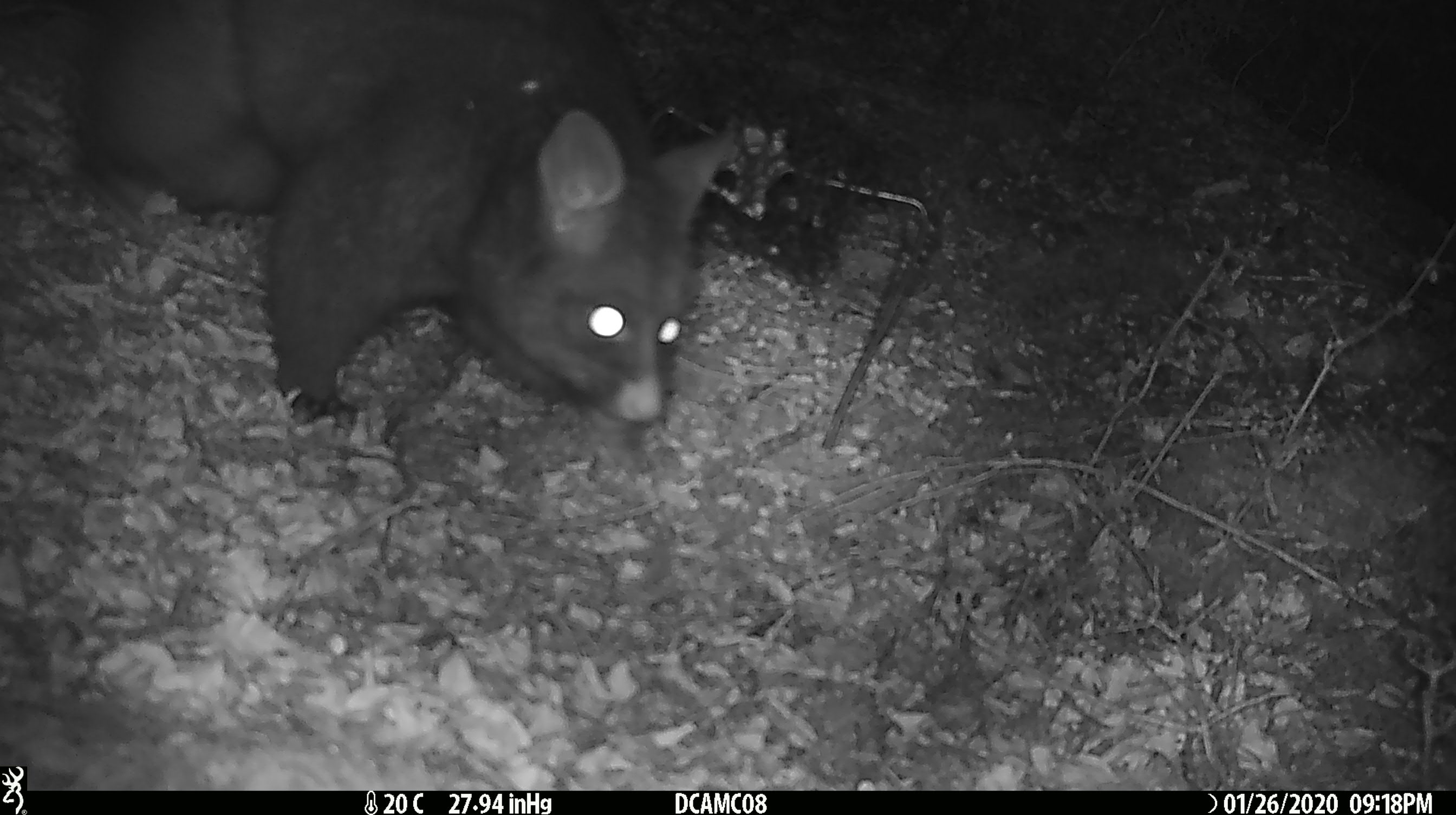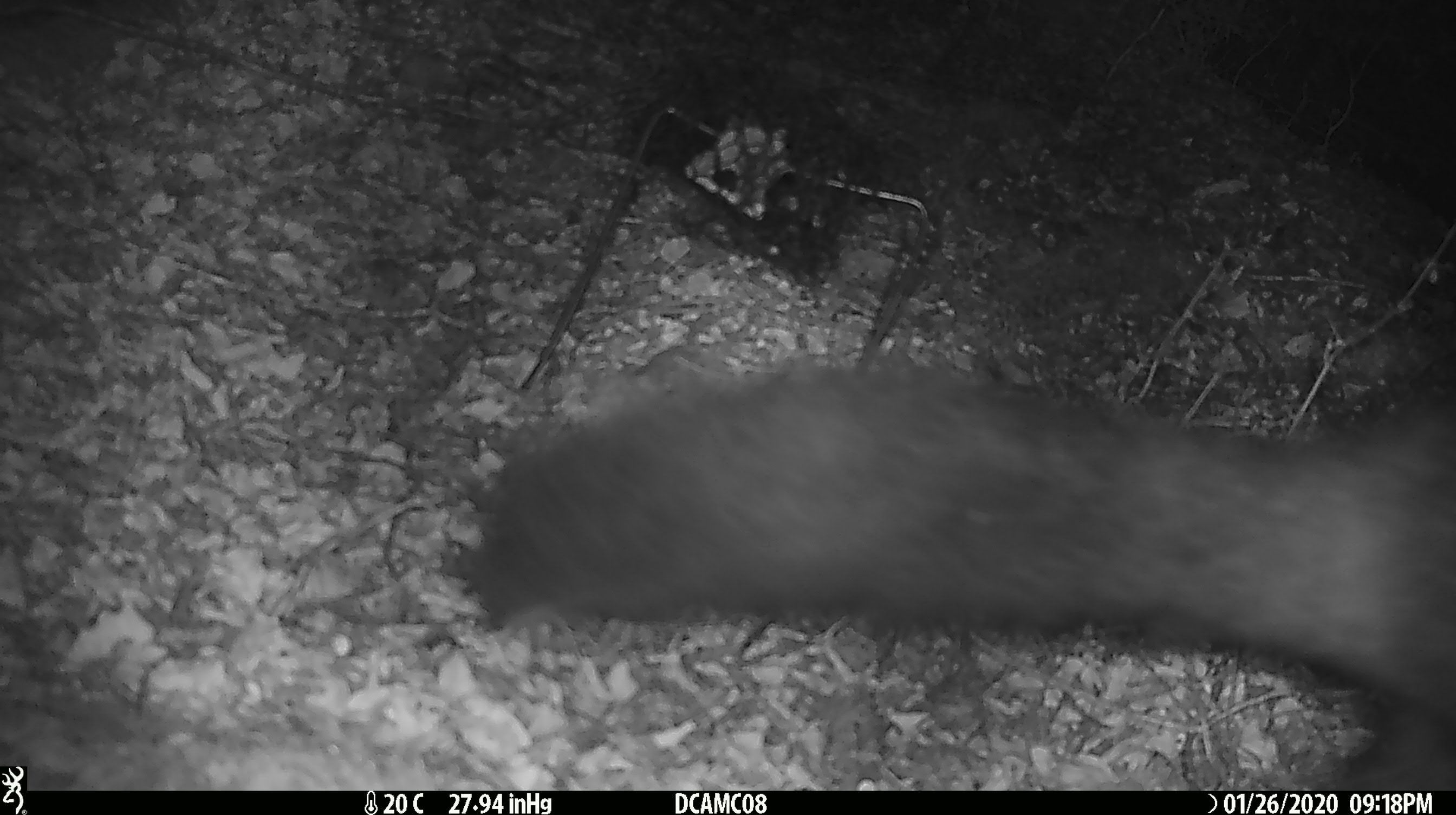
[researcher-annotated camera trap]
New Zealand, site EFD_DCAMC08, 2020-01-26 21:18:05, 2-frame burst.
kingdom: Animalia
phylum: Chordata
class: Mammalia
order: Diprotodontia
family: Phalangeridae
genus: Trichosurus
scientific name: Trichosurus vulpecula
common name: common brushtail possum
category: possum